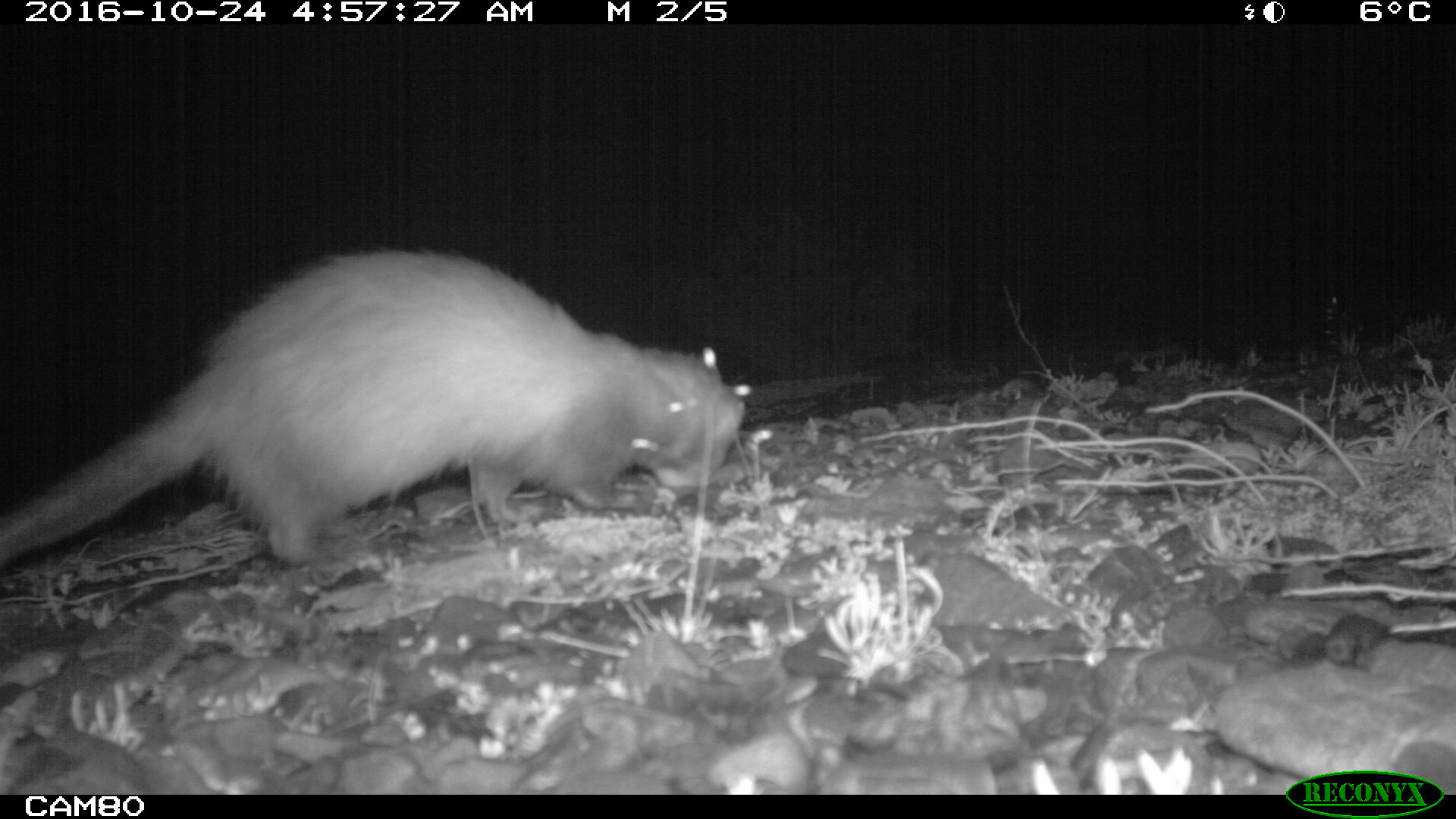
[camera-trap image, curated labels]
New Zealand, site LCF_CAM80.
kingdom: Animalia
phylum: Chordata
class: Mammalia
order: Carnivora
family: Mustelidae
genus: Mustela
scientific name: Mustela furo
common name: ferret